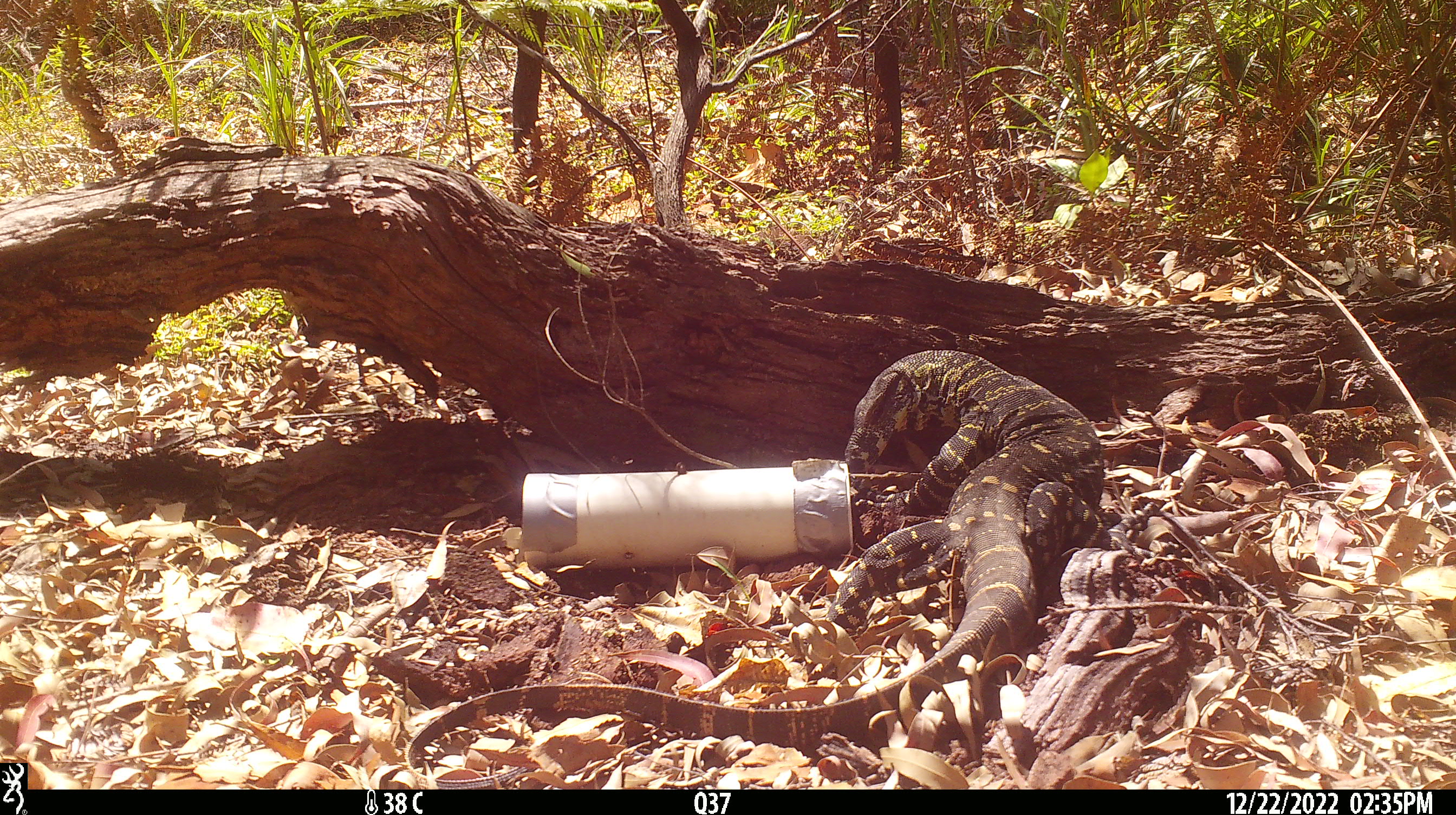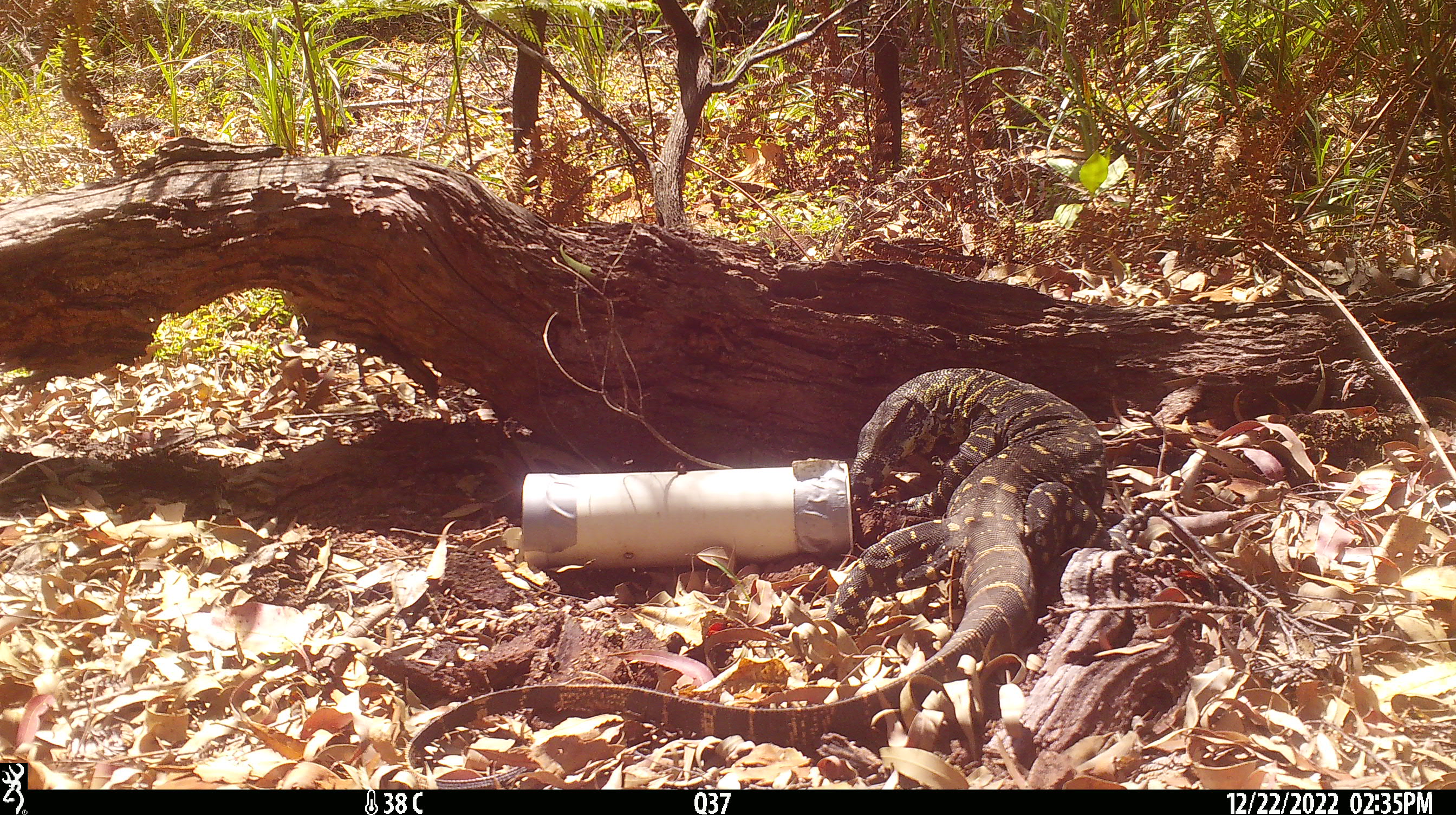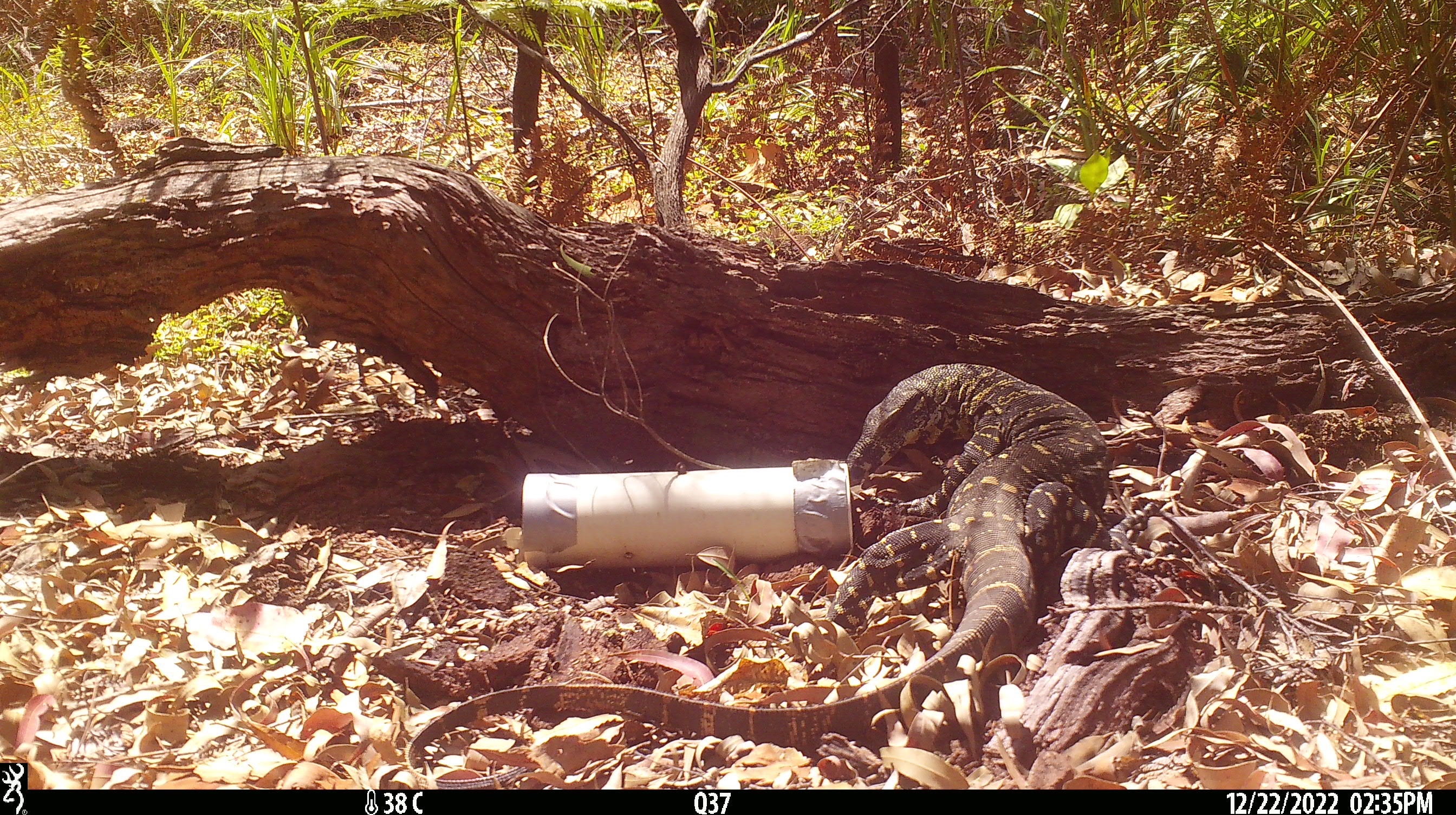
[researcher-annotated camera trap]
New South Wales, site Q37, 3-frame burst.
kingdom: Animalia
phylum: Chordata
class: Reptilia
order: Squamata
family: Varanidae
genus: Varanus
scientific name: Varanus varius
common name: lace monitor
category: goanna